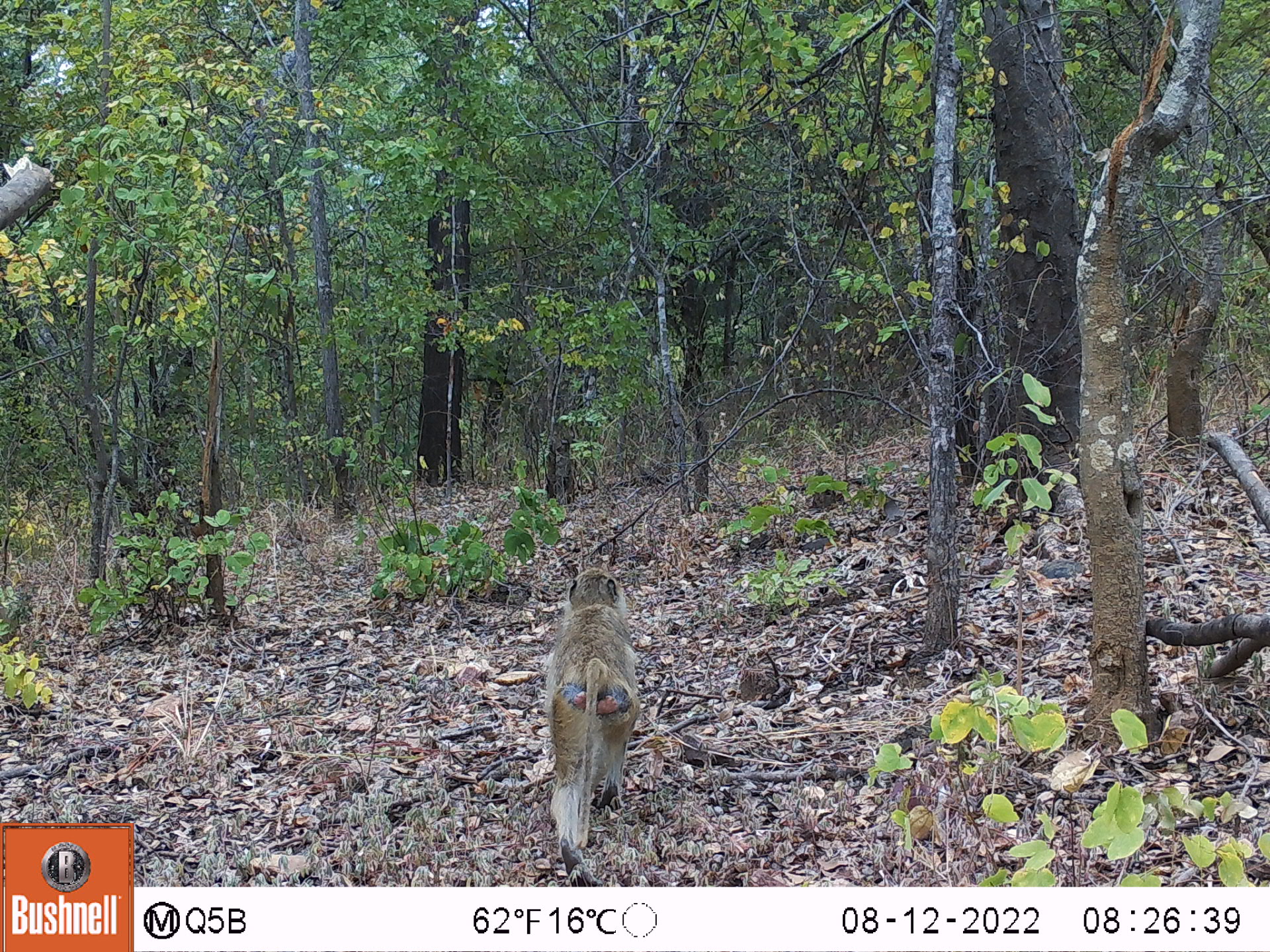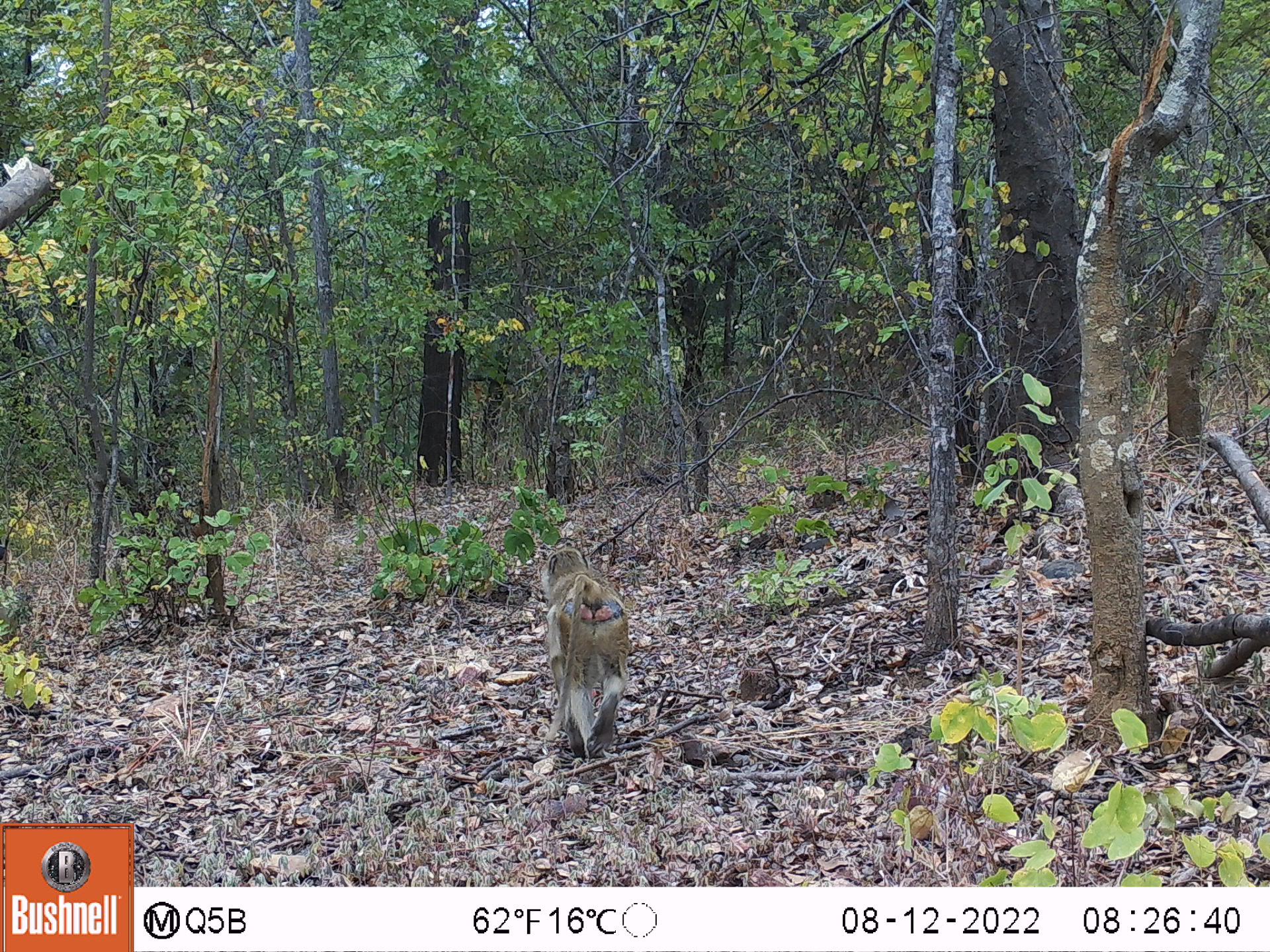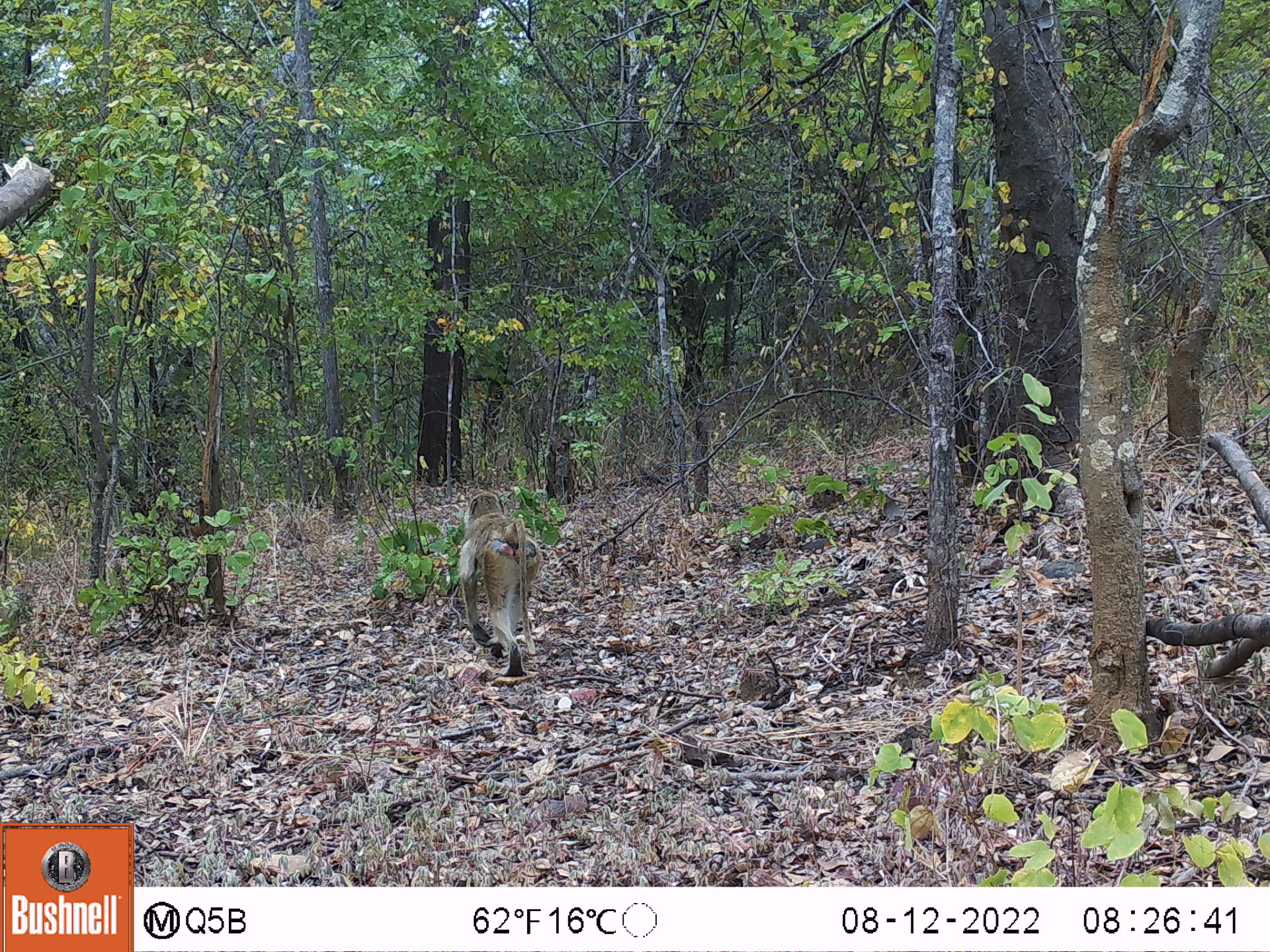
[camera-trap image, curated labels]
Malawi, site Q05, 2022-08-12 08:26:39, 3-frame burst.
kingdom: Animalia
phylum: Chordata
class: Mammalia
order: Primates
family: Cercopithecidae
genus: Papio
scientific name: Papio cynocephalus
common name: yellow baboon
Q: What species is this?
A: Yellow baboon (Papio cynocephalus).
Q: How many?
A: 1.